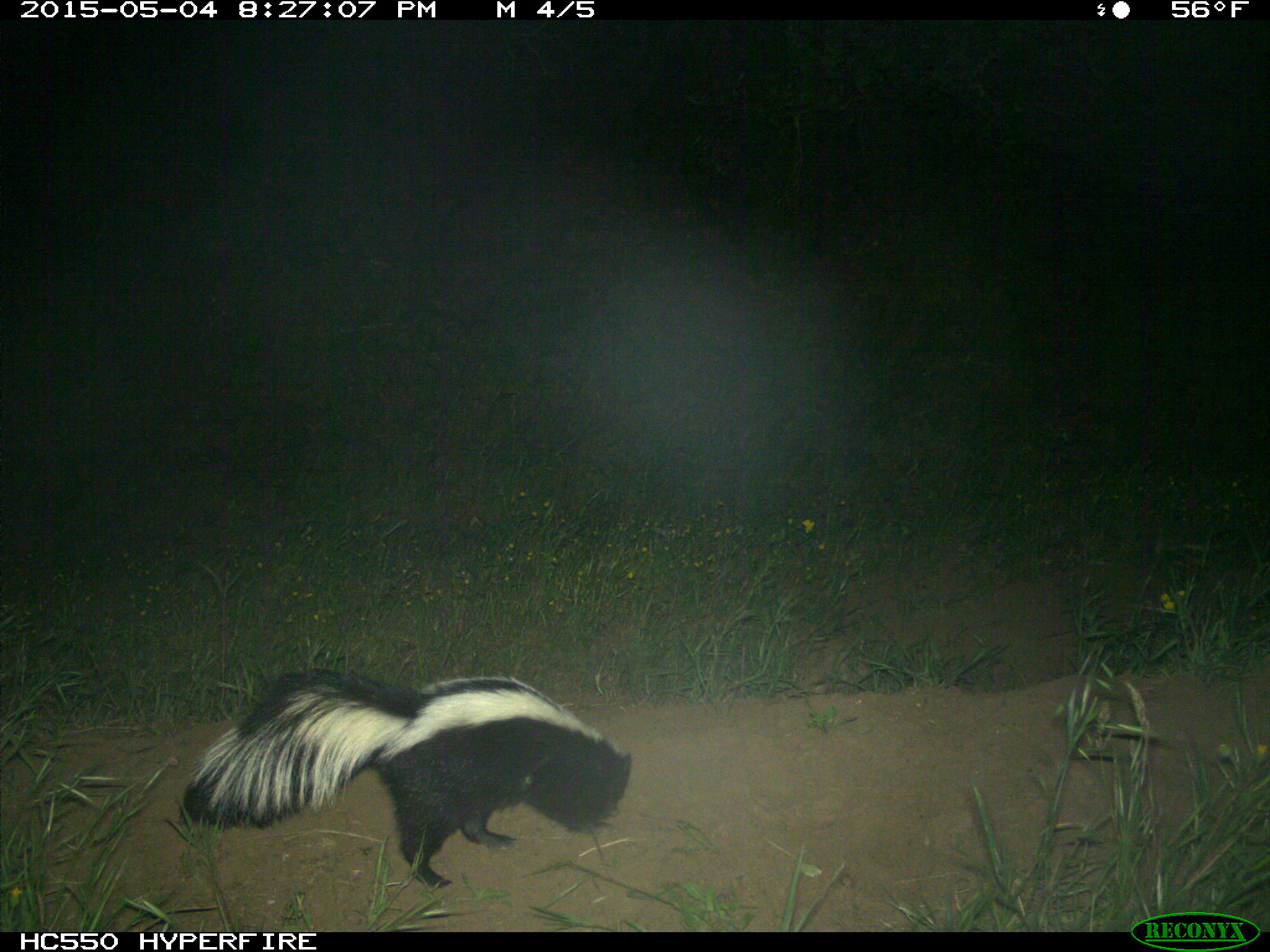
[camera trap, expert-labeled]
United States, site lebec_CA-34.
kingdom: Animalia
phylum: Chordata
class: Mammalia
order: Carnivora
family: Mephitidae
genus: Mephitis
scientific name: Mephitis mephitis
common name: striped skunk